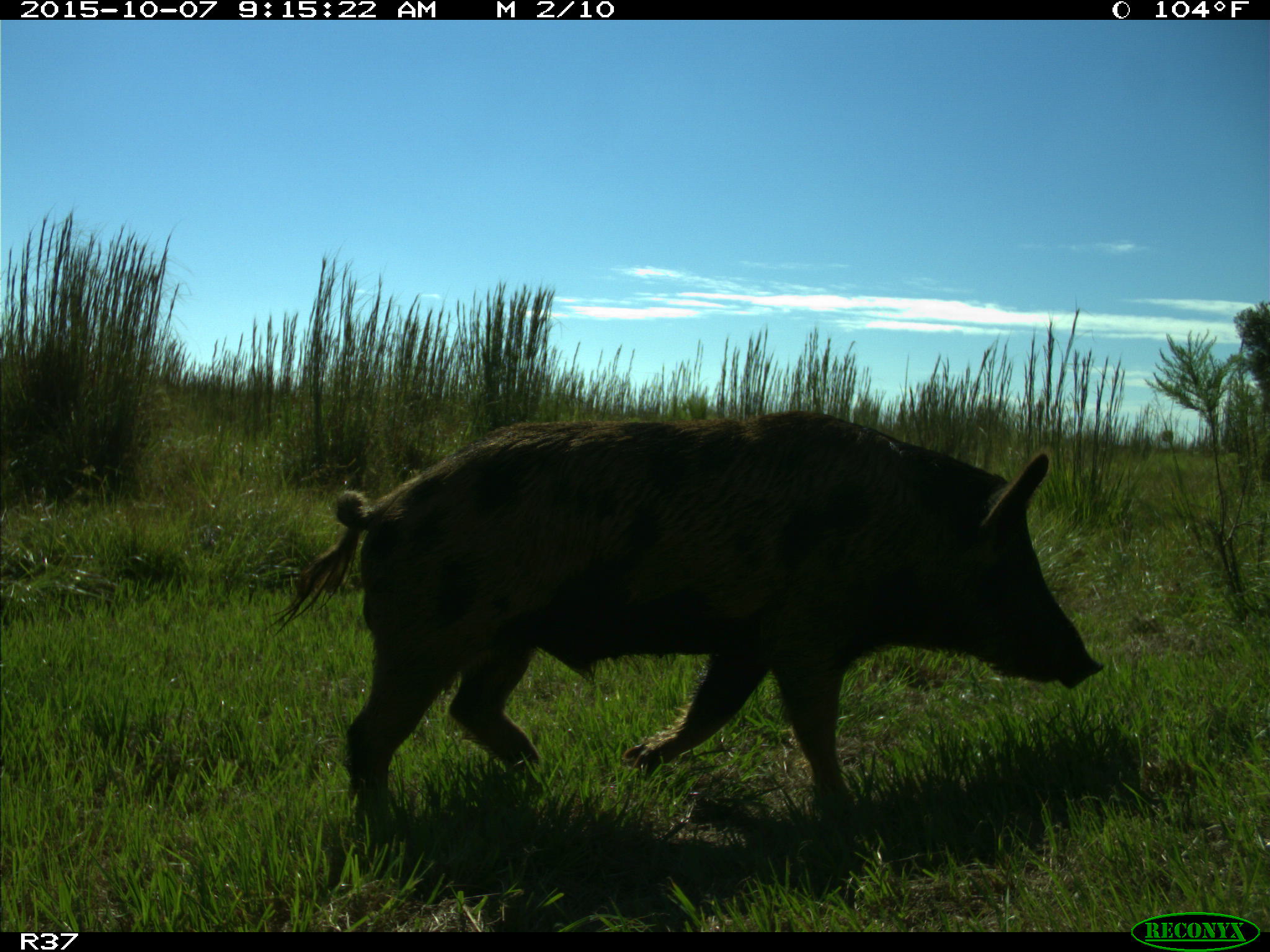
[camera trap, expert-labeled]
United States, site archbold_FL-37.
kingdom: Animalia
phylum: Chordata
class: Mammalia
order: Artiodactyla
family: Suidae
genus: Sus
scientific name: Sus scrofa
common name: wild boar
Sus scrofa (wild boar).